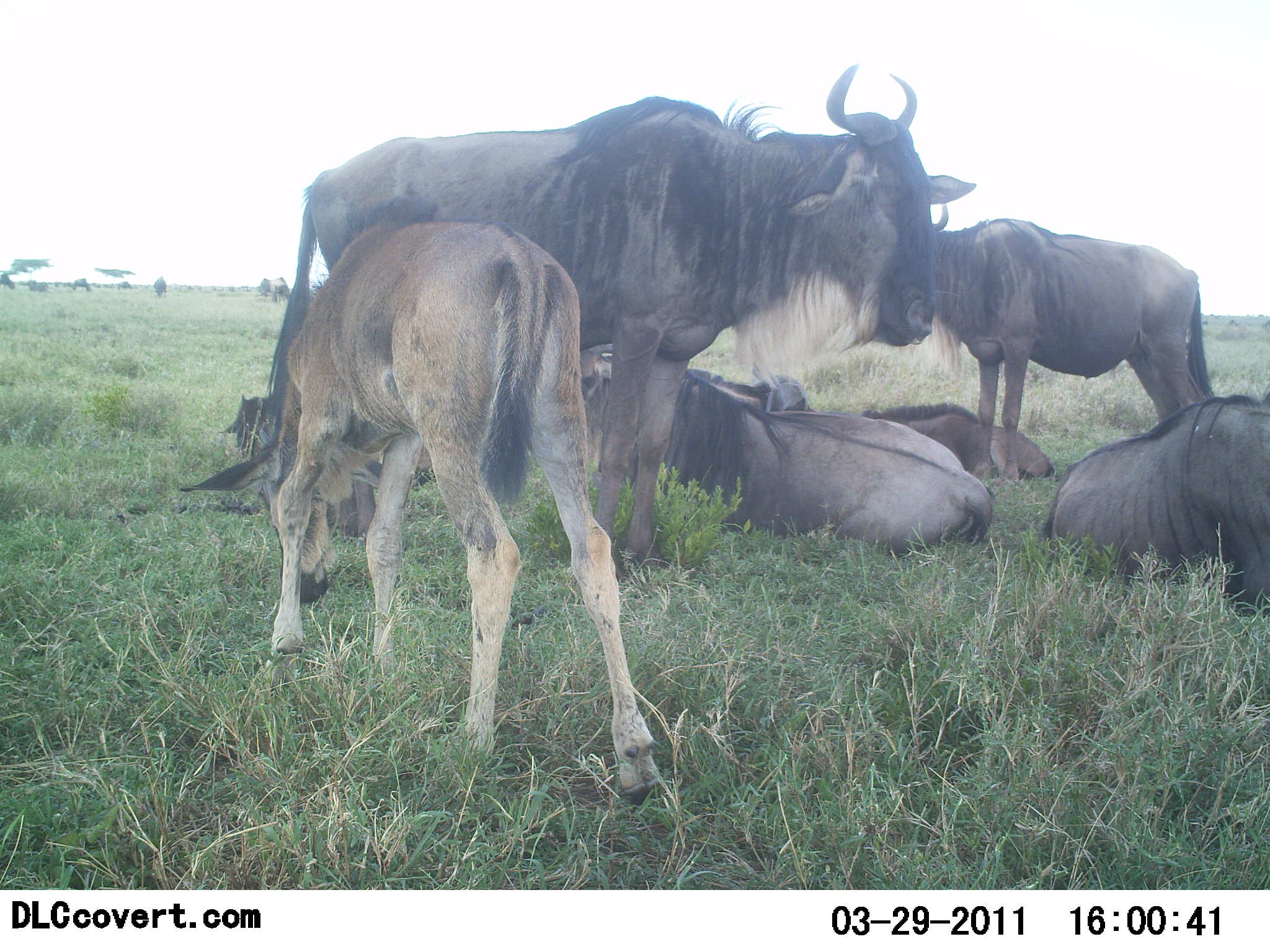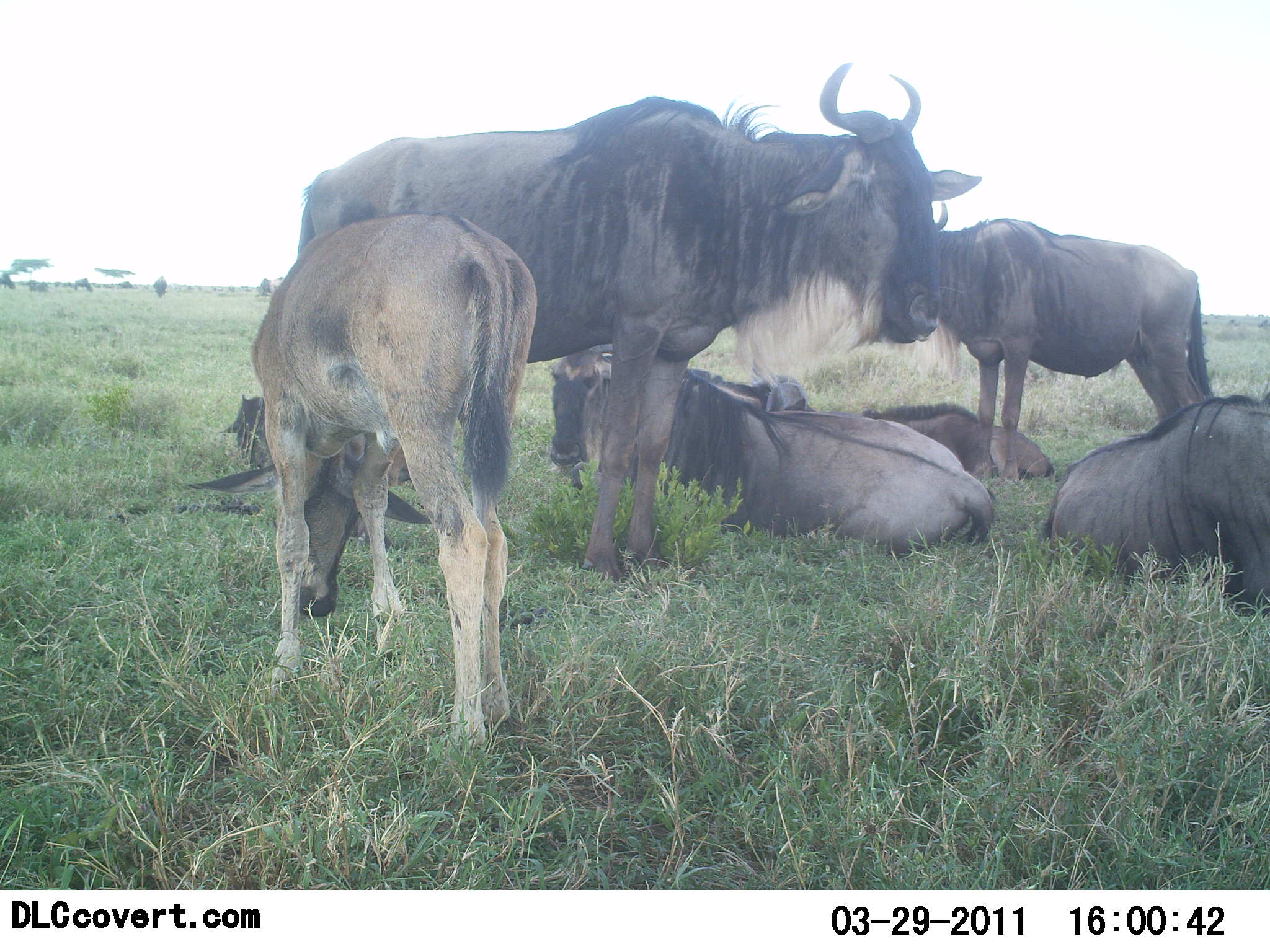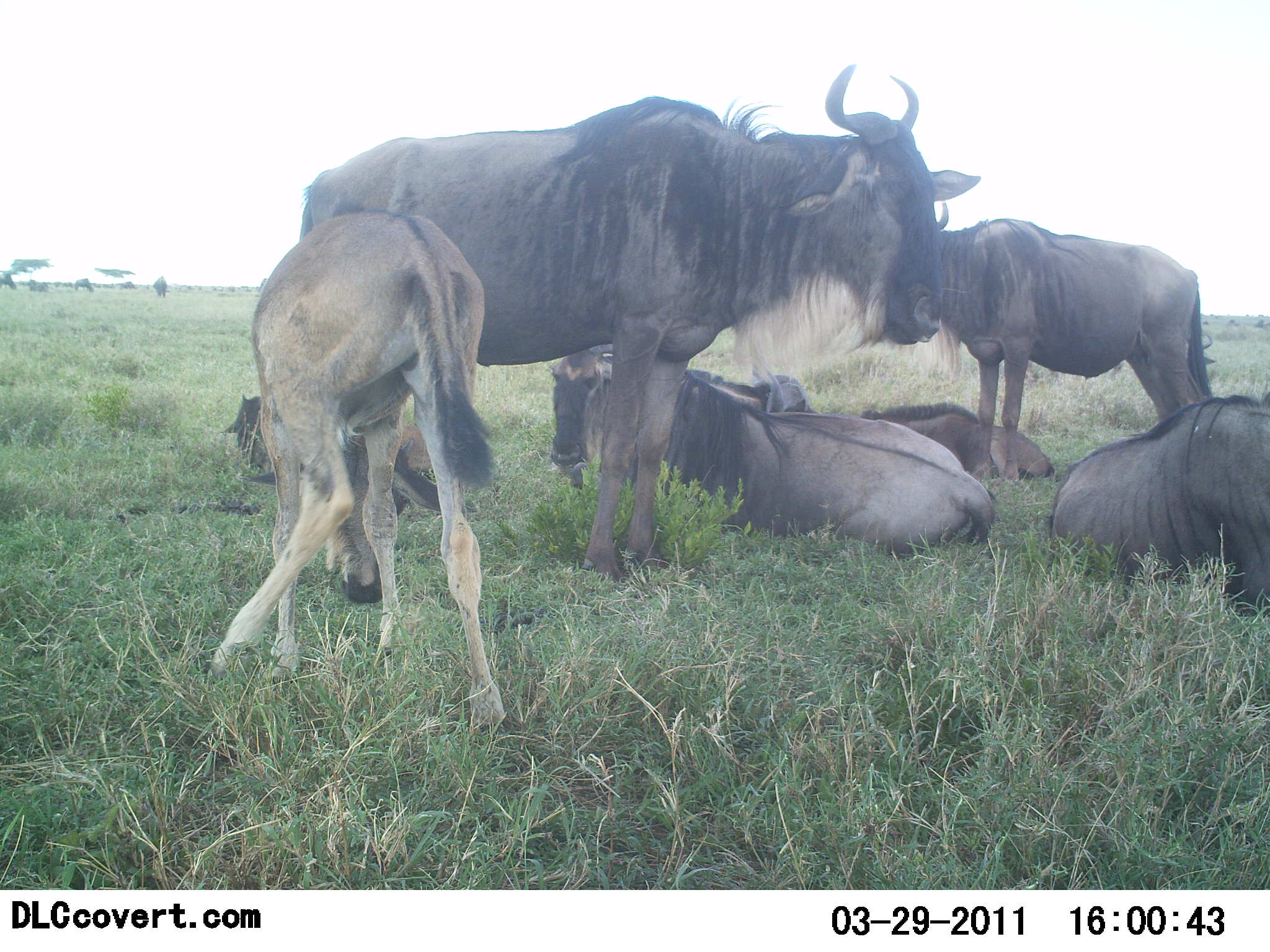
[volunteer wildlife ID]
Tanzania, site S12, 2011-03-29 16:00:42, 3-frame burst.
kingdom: Animalia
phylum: Chordata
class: Mammalia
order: Artiodactyla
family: Bovidae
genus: Connochaetes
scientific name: Connochaetes taurinus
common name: blue wildebeest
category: wildebeest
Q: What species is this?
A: Wildebeest (blue wildebeest) (Connochaetes taurinus).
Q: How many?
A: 6.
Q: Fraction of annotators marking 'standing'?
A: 85%.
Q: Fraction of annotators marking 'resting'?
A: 92%.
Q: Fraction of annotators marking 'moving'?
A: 15%.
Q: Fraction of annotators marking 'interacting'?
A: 15%.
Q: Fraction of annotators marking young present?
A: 69%.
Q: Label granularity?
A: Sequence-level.